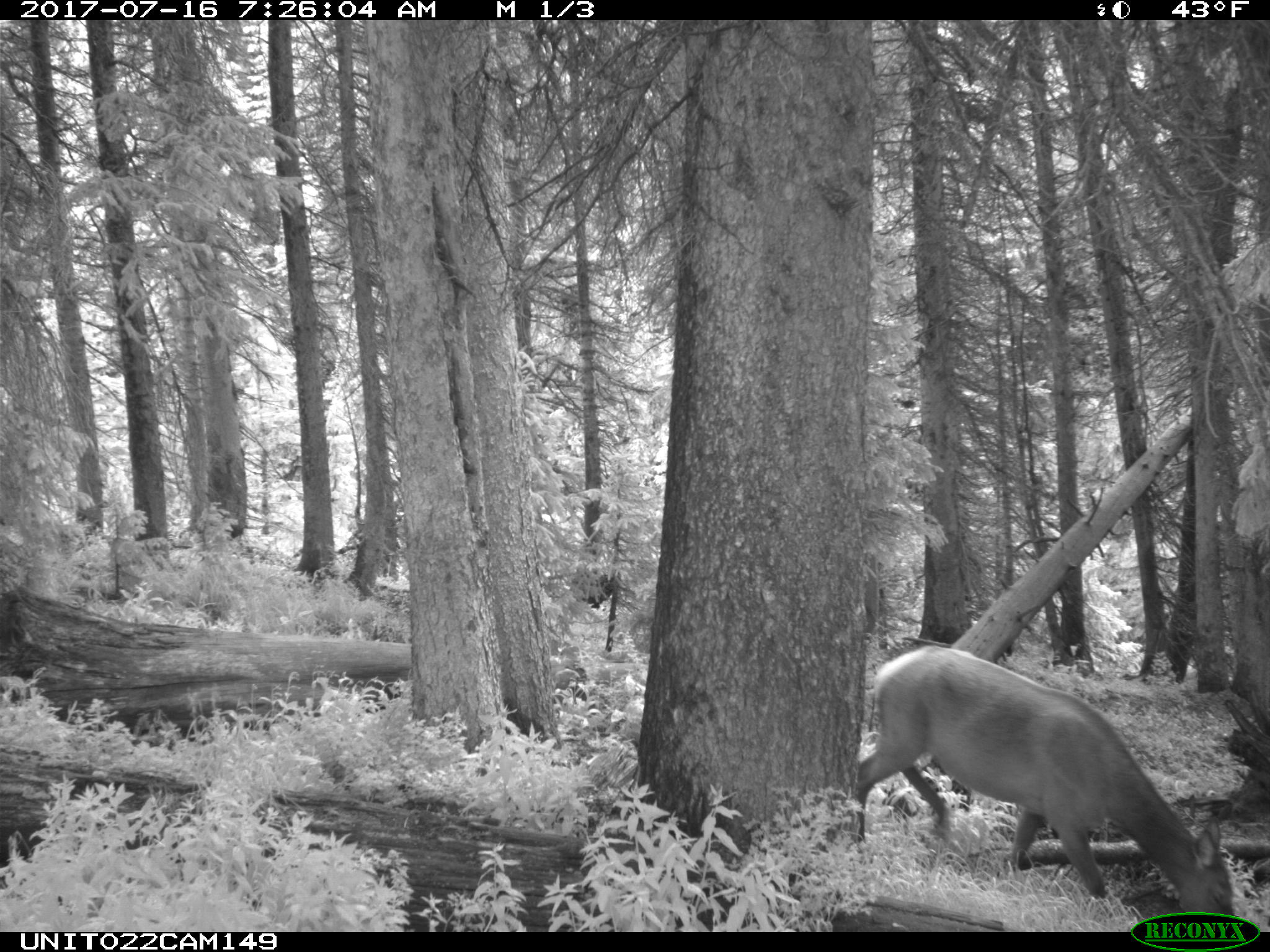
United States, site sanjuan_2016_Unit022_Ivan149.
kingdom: Animalia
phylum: Chordata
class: Mammalia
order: Artiodactyla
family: Cervidae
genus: Cervus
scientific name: Cervus elaphus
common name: red deer